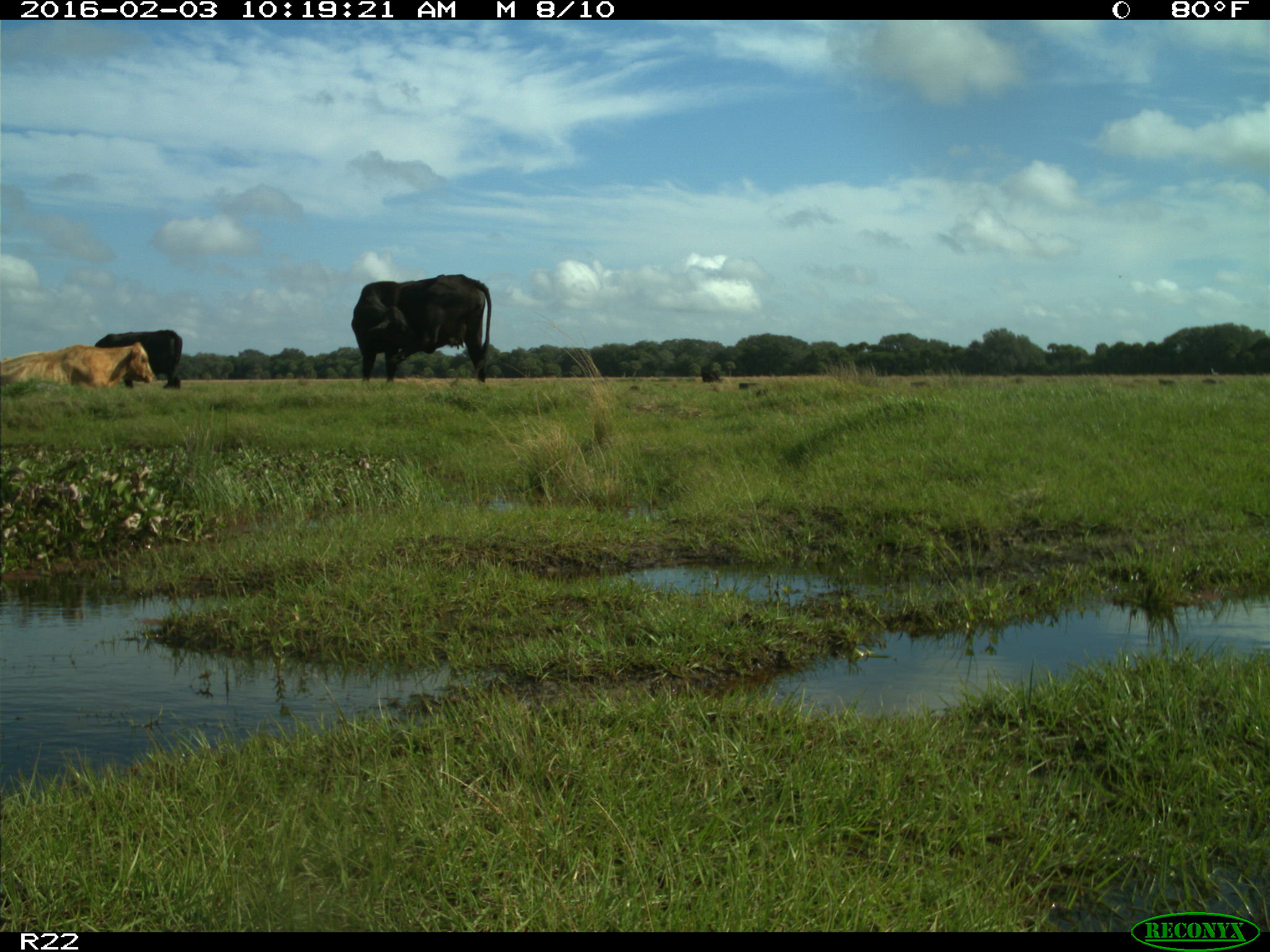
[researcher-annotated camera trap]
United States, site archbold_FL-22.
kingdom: Animalia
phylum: Chordata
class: Mammalia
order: Artiodactyla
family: Bovidae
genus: Bos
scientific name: Bos taurus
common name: domestic cow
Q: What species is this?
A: Bos taurus (domestic cow).